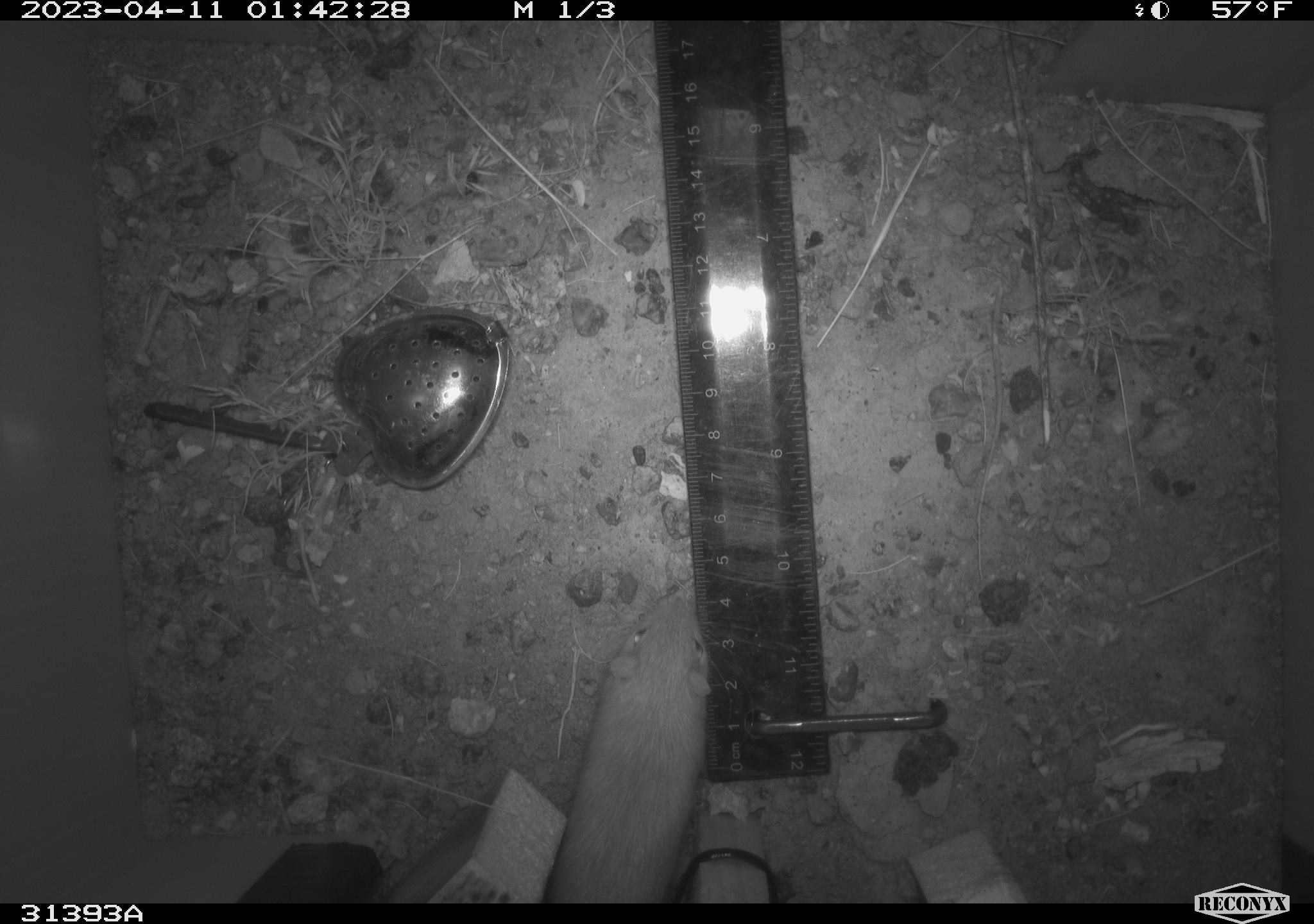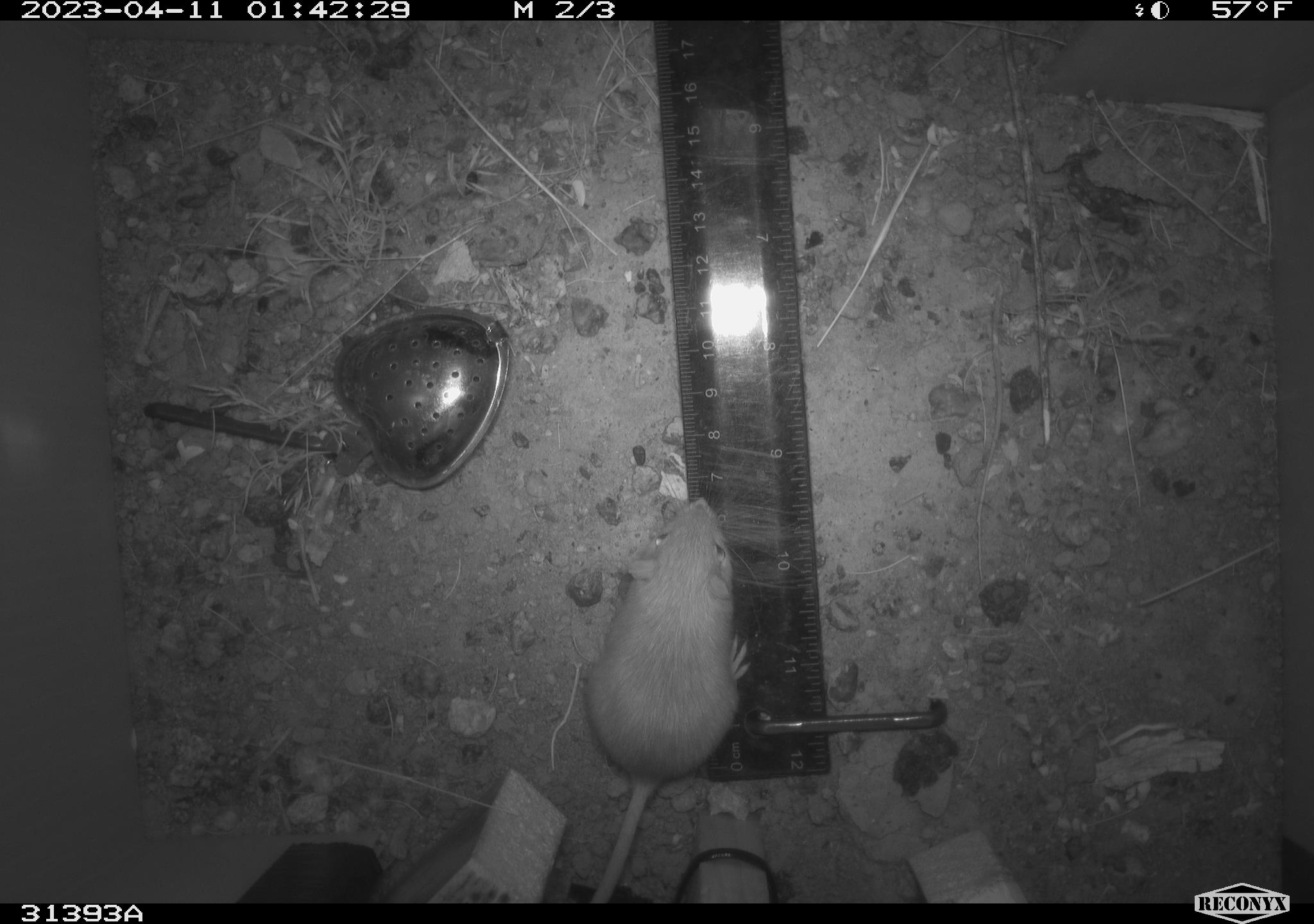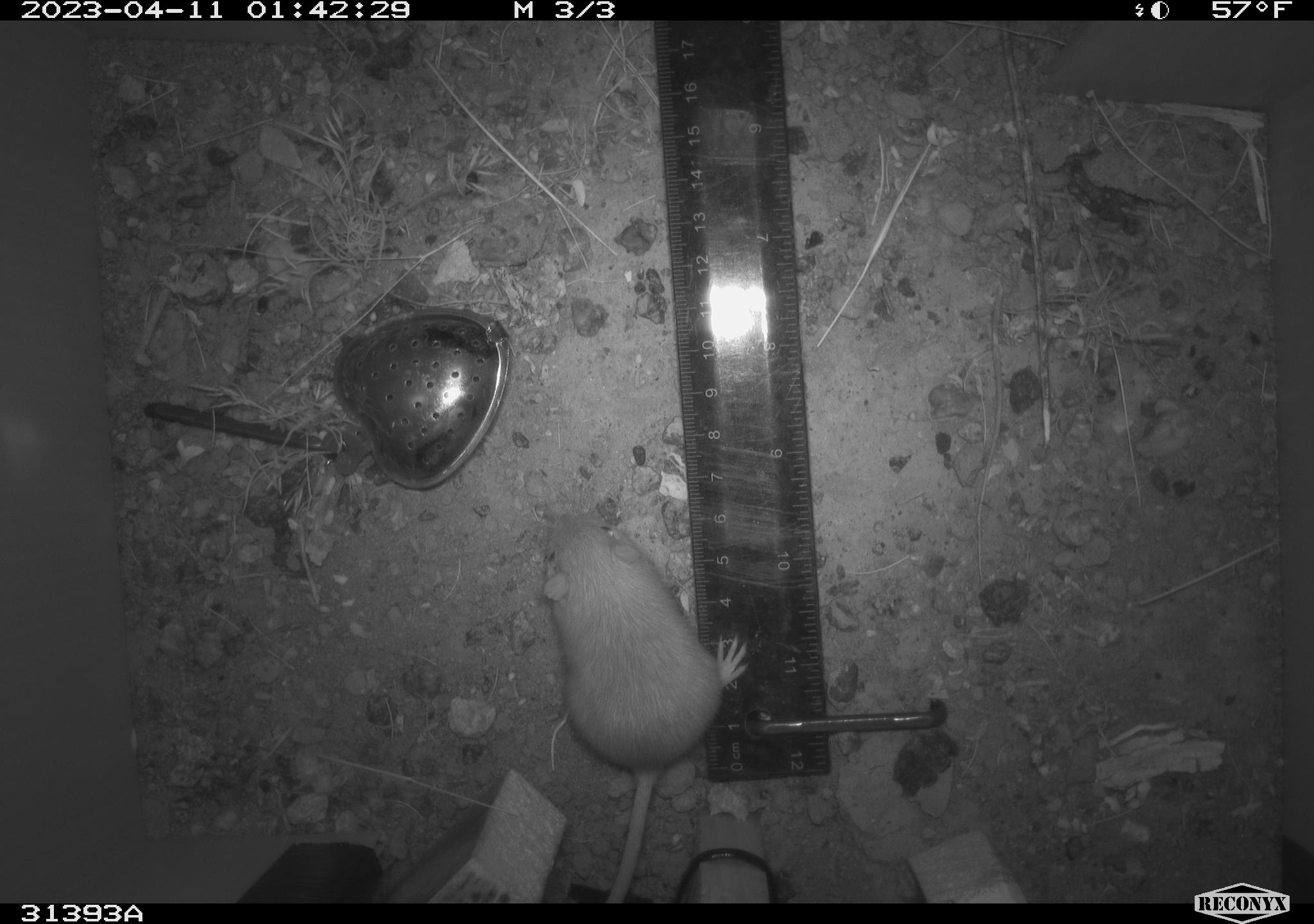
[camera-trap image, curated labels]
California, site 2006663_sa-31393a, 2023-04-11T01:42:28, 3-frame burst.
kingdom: Animalia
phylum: Chordata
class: Mammalia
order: Rodentia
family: Heteromyidae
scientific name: Heteromyidae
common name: kangaroo rats and pocket mice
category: heteromyidae family